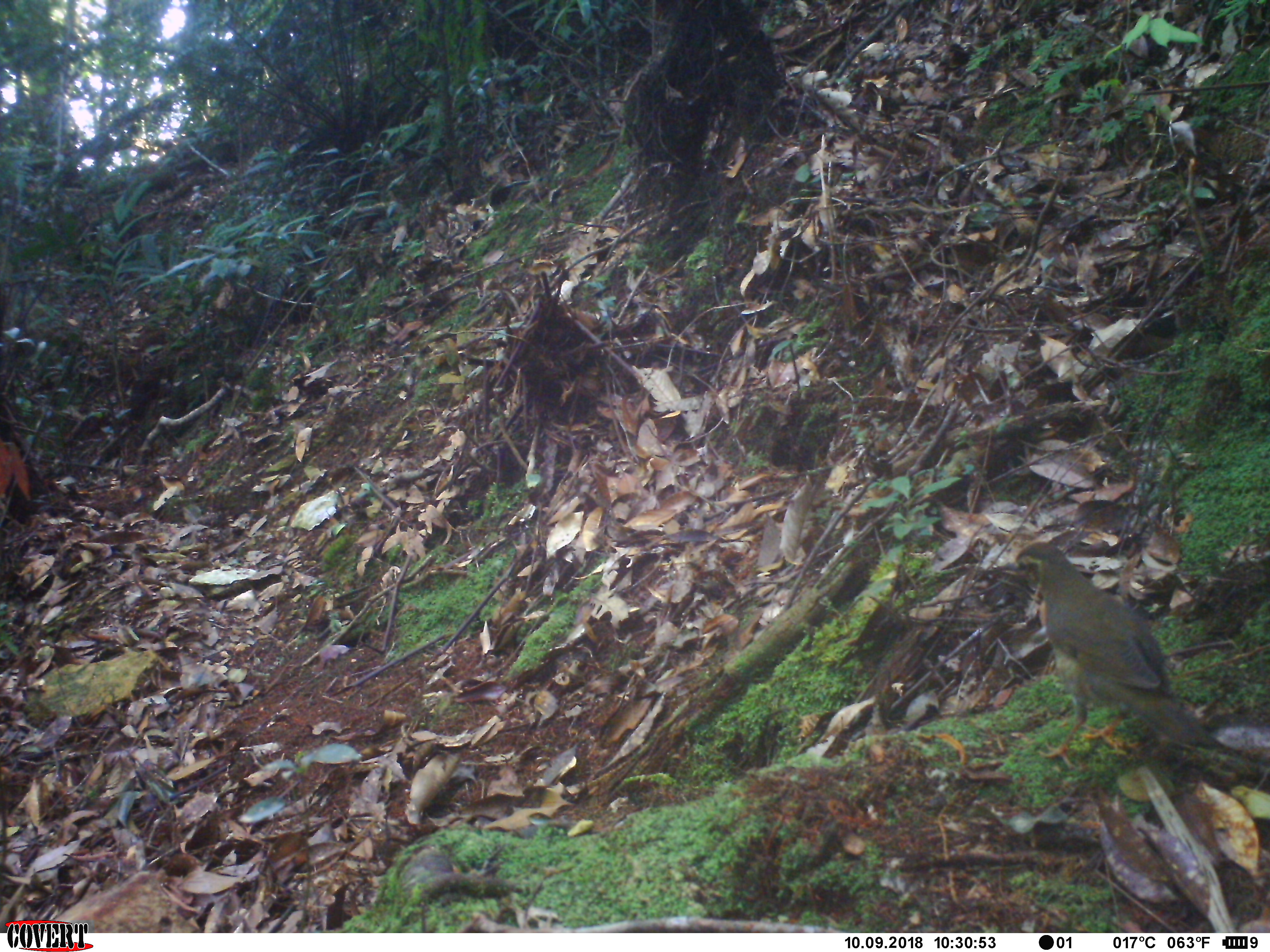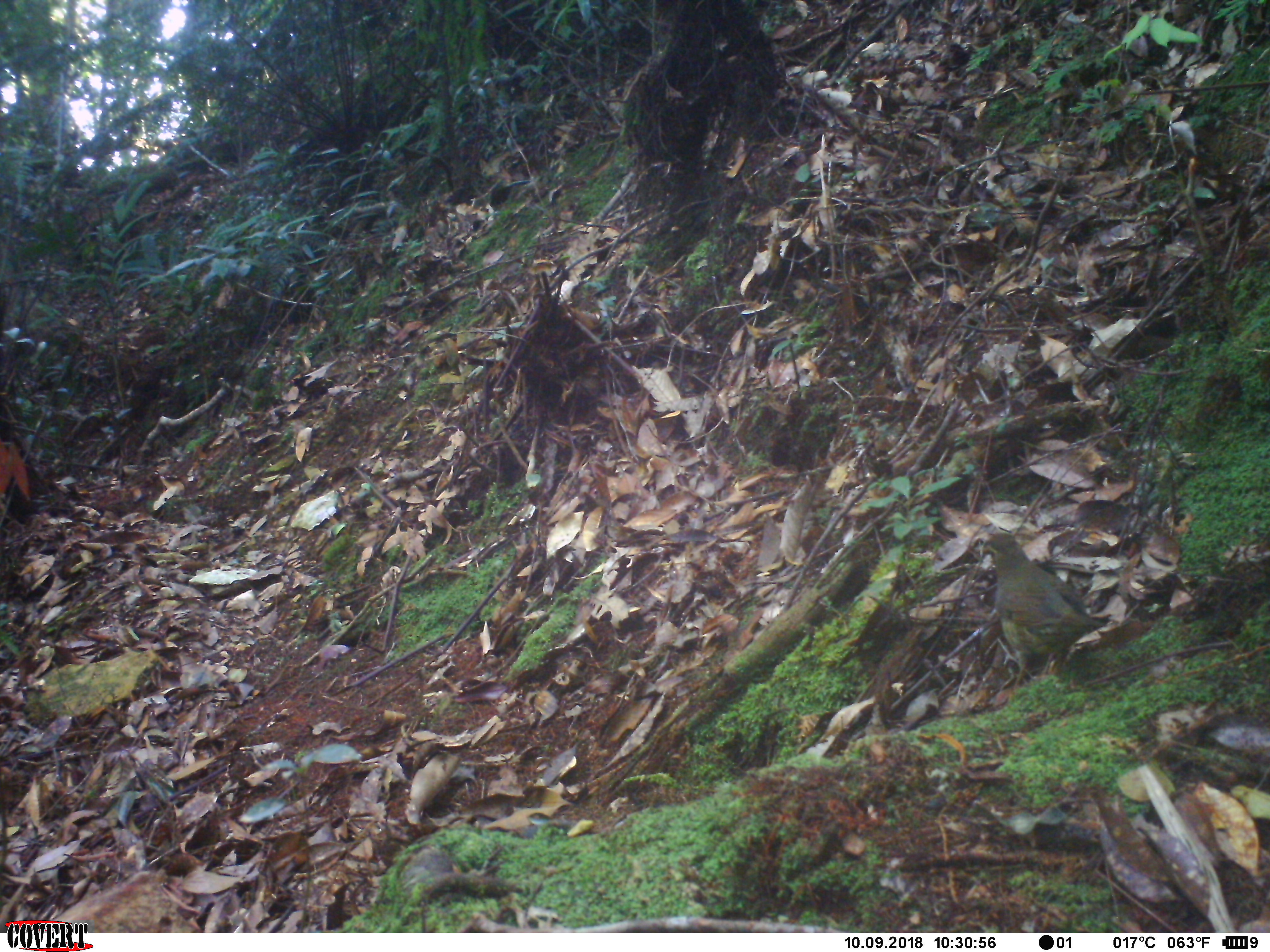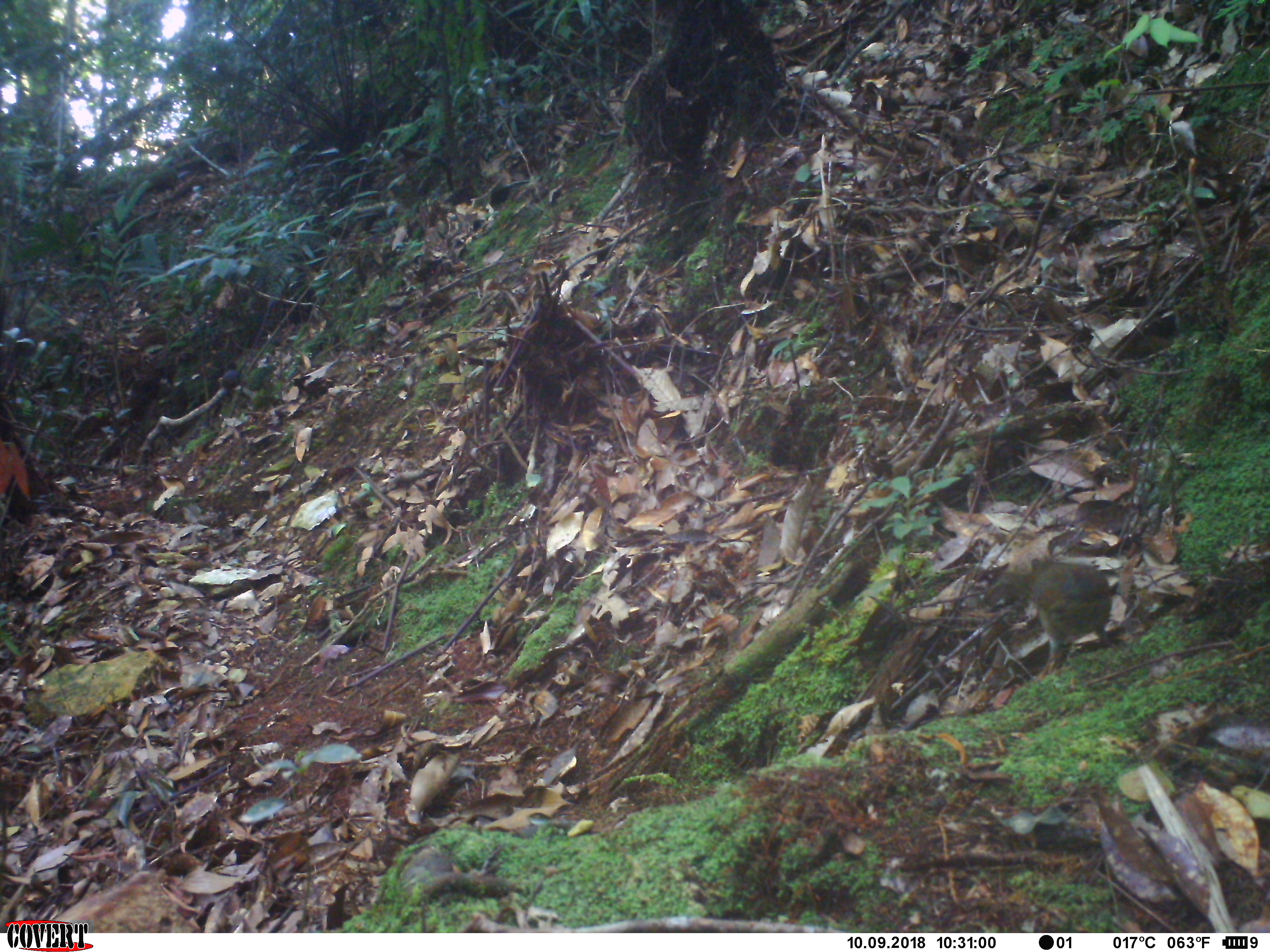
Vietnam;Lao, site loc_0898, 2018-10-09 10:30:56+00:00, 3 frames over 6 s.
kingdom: Animalia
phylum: Chordata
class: Aves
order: Passeriformes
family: Turdidae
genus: Geokichla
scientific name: Geokichla sibirica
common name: siberian thrush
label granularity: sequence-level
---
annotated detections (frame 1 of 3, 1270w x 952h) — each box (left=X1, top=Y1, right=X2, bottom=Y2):
siberian thrush: (left=1002, top=539, right=1219, bottom=769)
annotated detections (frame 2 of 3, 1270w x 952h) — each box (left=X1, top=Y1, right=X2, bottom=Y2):
siberian thrush: (left=980, top=530, right=1107, bottom=692)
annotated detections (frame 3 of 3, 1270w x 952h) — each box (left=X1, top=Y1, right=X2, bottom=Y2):
siberian thrush: (left=982, top=559, right=1110, bottom=682)